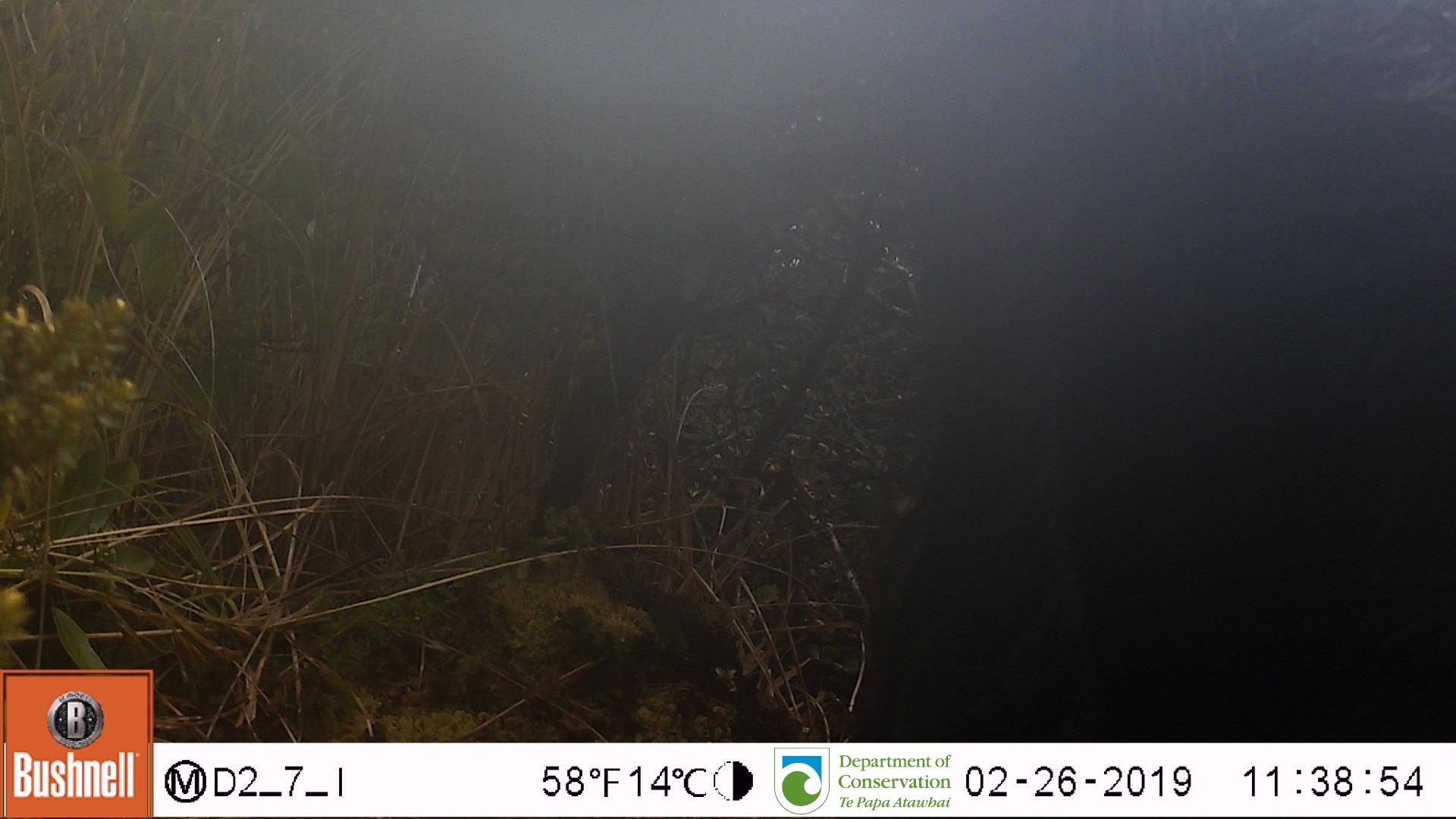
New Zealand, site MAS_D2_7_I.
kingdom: Animalia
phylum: Chordata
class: Mammalia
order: Artiodactyla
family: Suidae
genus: Sus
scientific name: Sus scrofa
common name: pig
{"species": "pig (Sus scrofa)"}